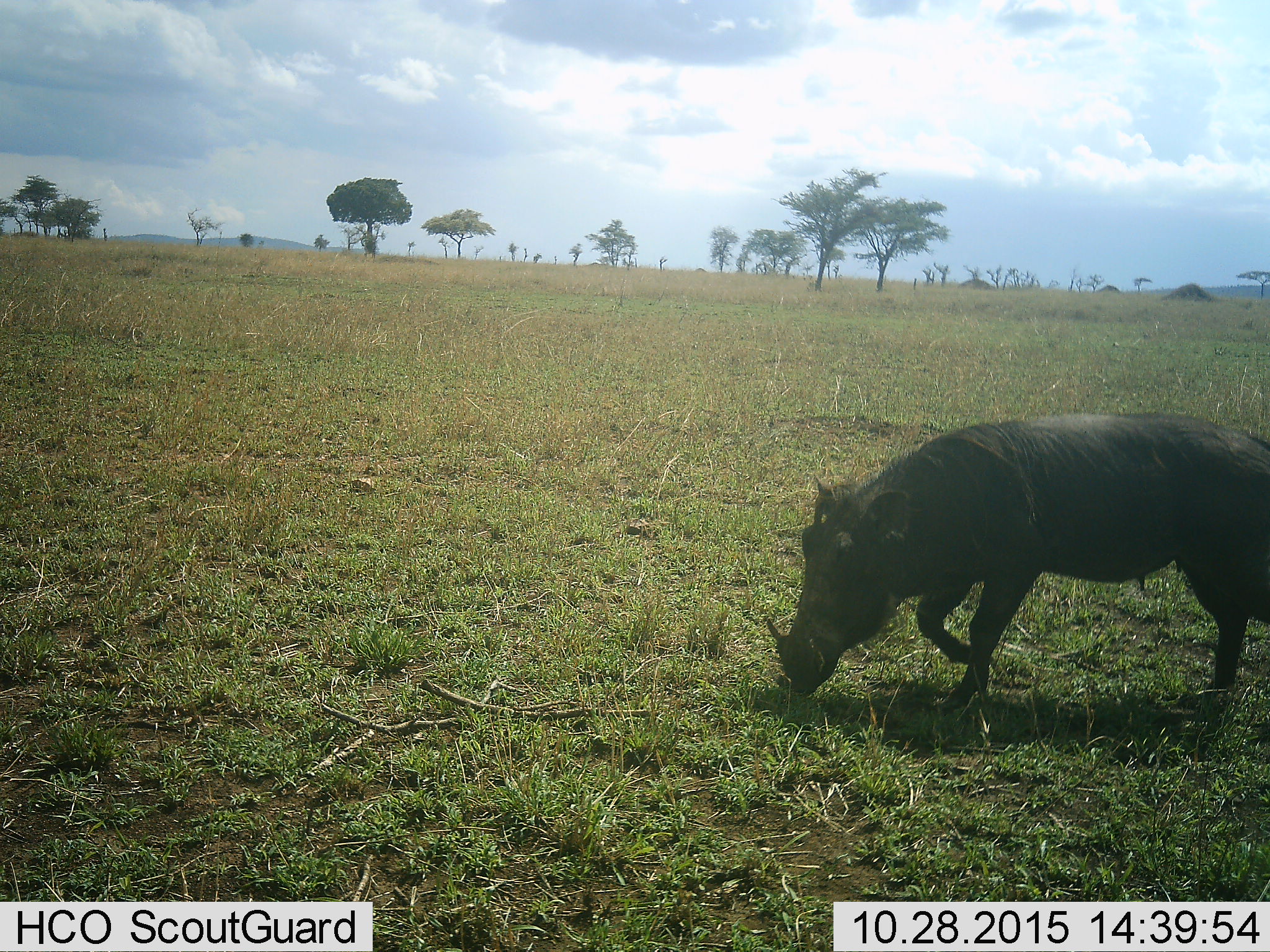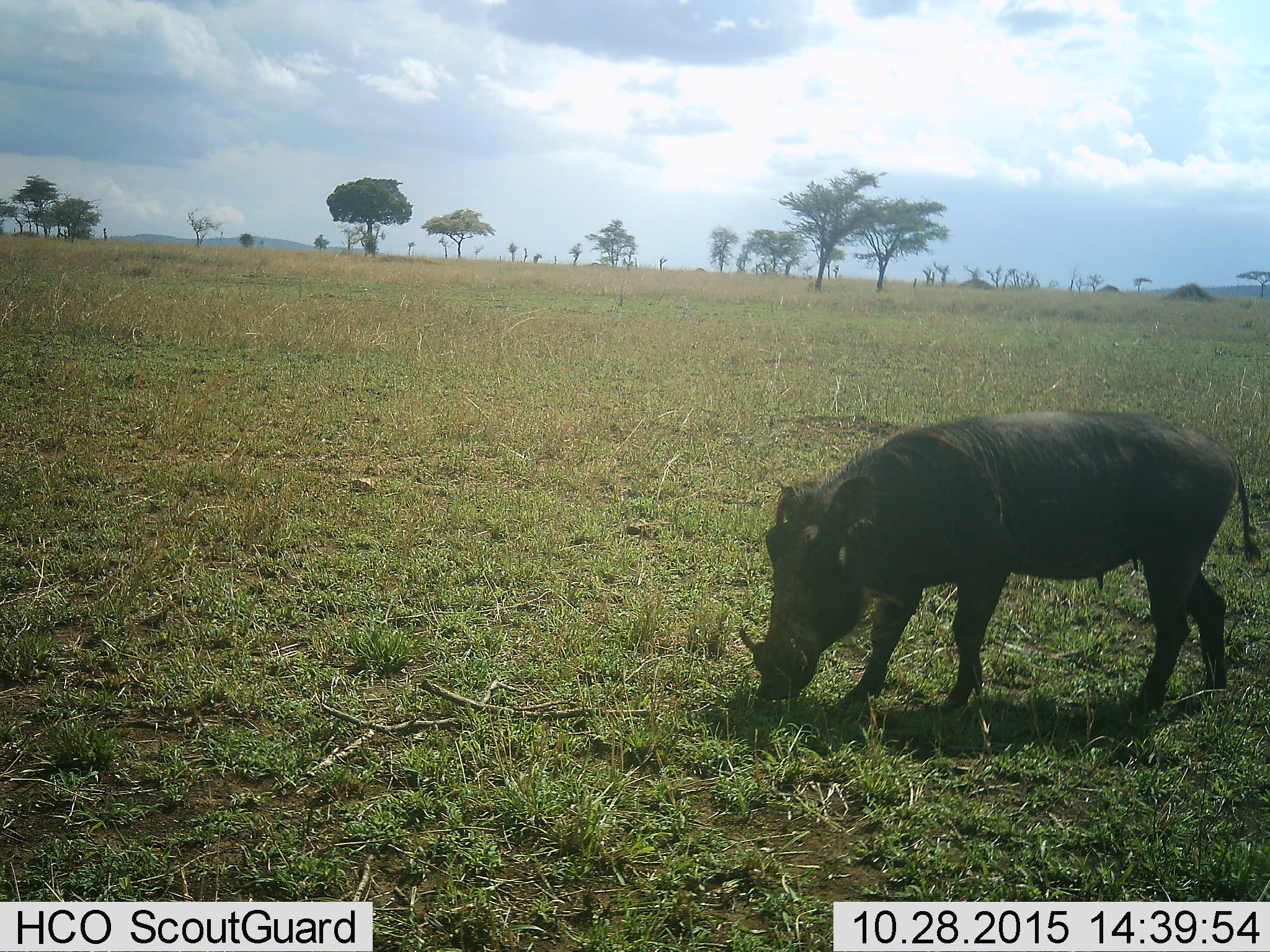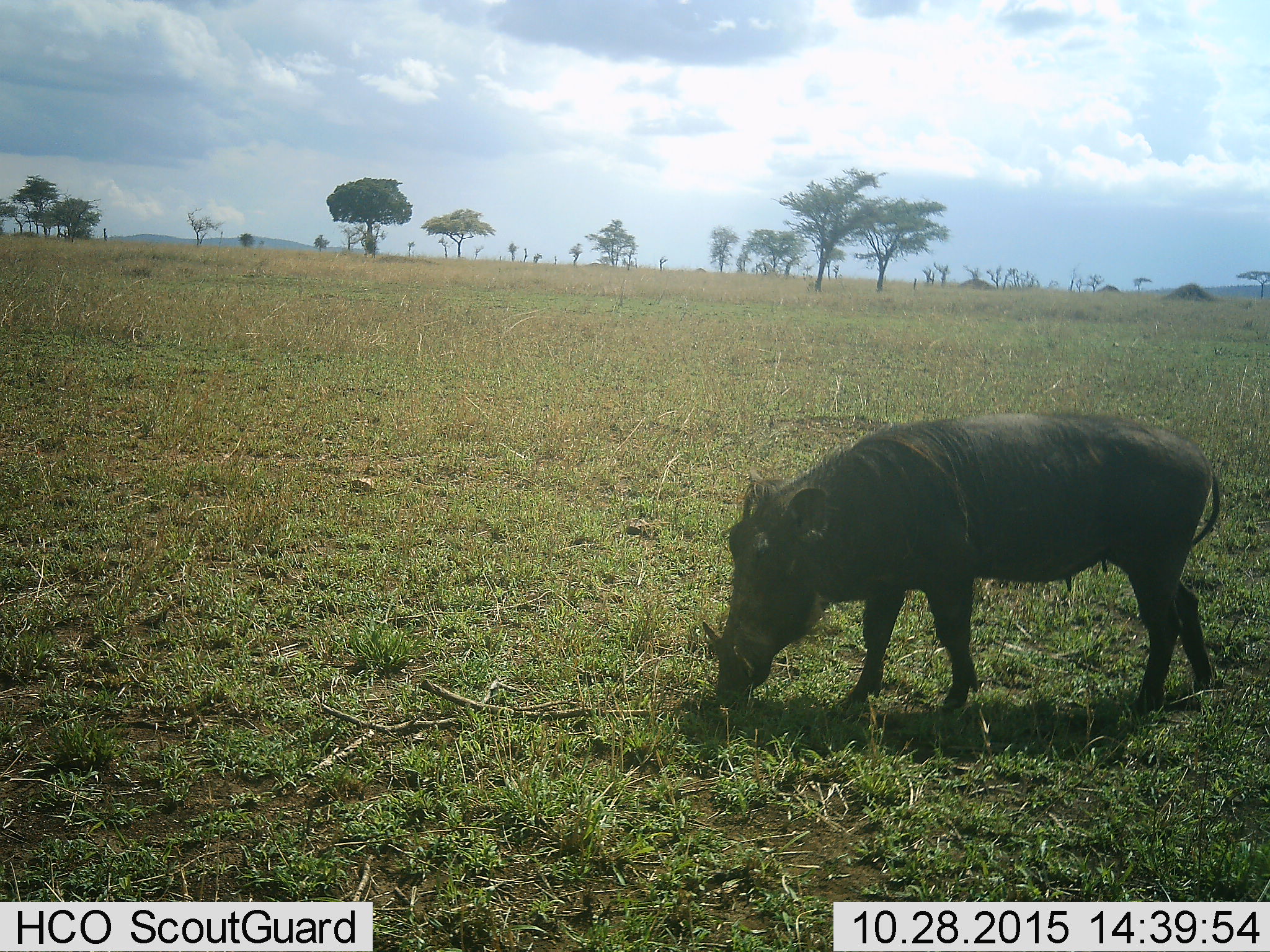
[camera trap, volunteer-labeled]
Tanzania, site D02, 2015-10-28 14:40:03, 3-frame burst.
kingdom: Animalia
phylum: Chordata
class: Mammalia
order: Artiodactyla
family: Suidae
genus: Phacochoerus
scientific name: Phacochoerus africanus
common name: warthog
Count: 1.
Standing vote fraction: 0%.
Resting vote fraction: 0%.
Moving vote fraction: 64%.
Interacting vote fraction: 0%.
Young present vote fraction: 0%.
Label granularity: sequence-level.